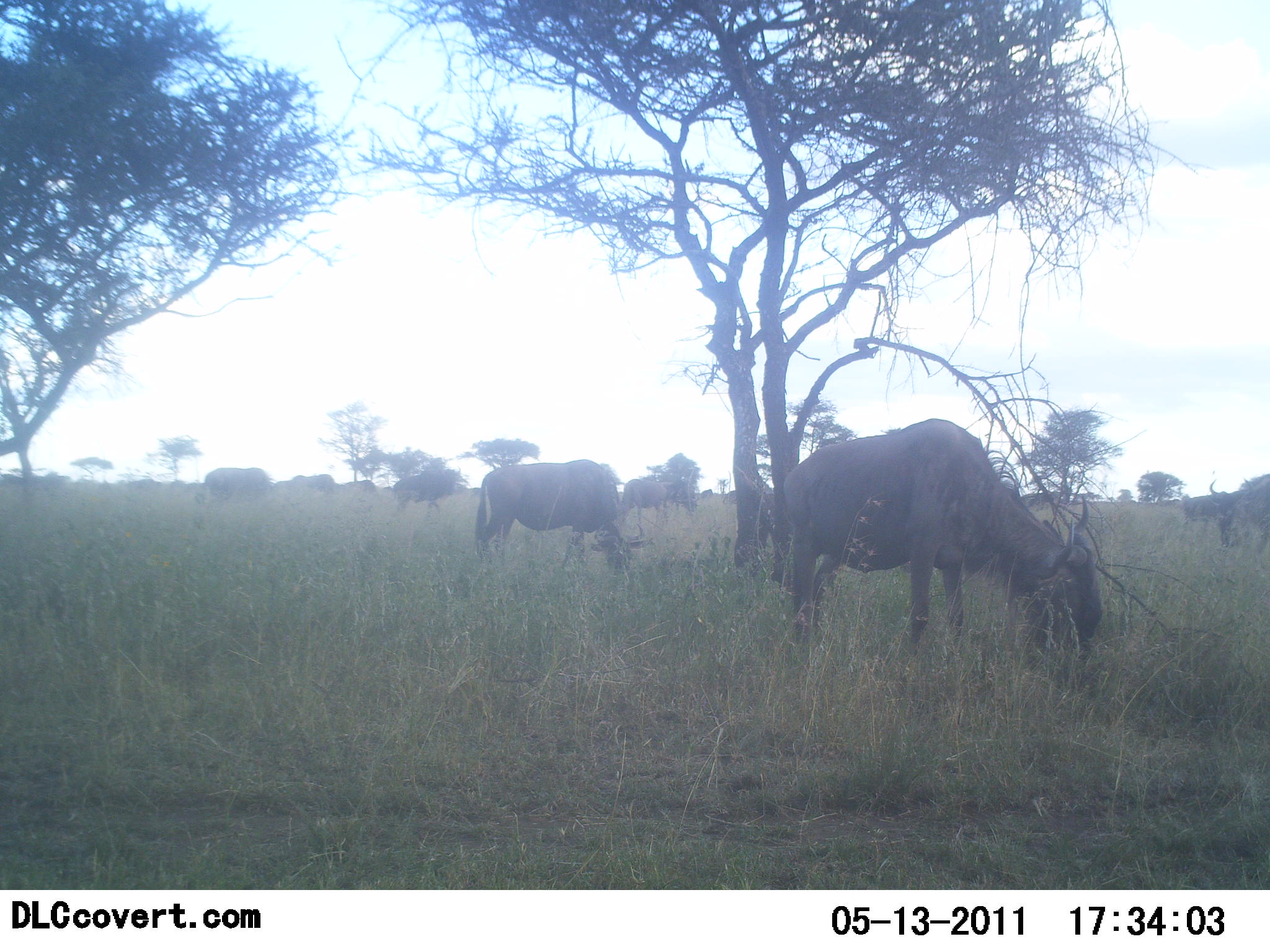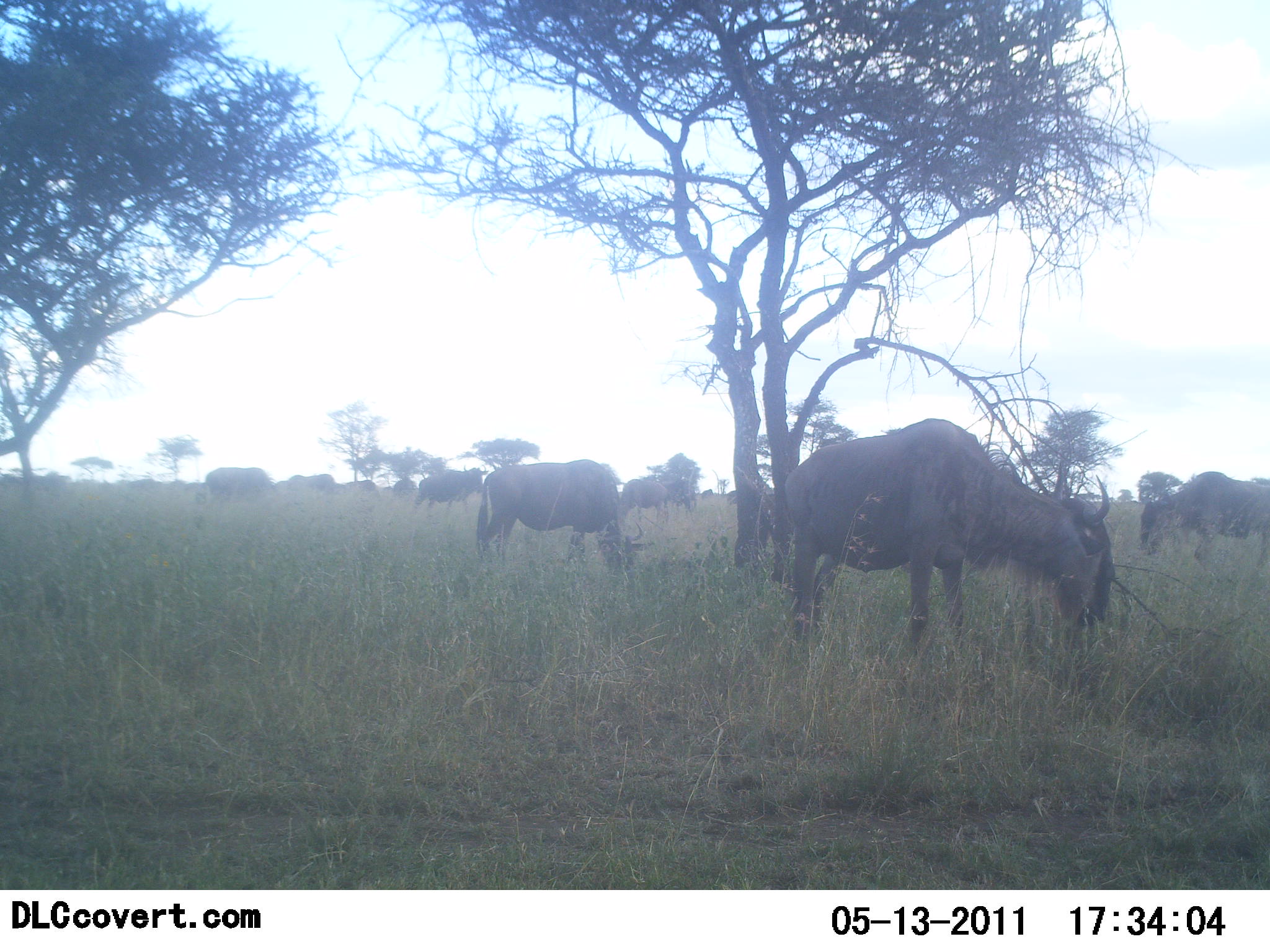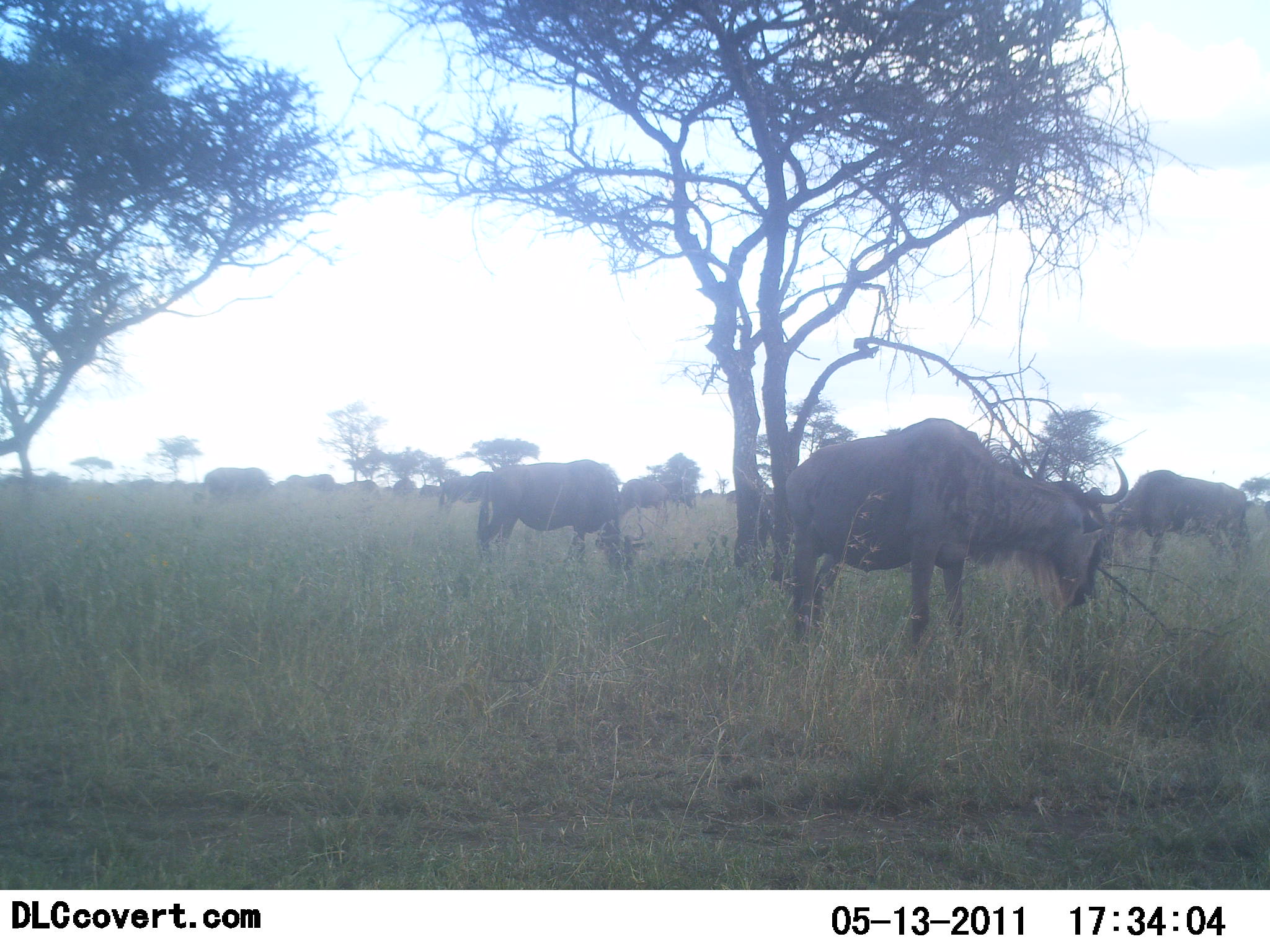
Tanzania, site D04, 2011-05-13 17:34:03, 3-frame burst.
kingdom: Animalia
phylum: Chordata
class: Mammalia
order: Artiodactyla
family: Bovidae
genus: Connochaetes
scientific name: Connochaetes taurinus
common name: blue wildebeest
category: wildebeest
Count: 9.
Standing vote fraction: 60%.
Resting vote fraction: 10%.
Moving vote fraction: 70%.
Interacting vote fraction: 0%.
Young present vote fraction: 0%.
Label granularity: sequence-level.